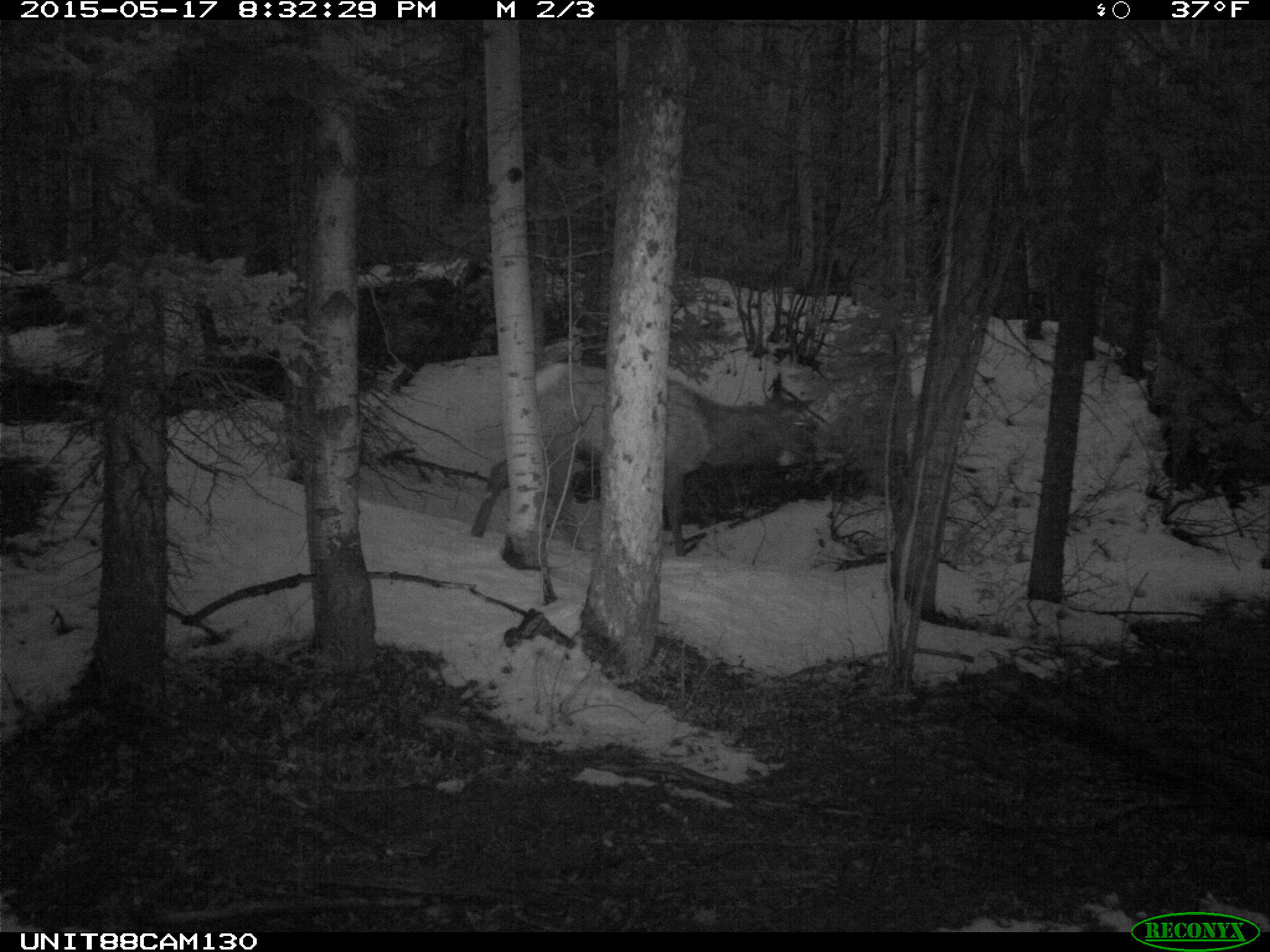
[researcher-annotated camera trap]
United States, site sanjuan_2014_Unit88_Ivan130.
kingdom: Animalia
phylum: Chordata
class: Mammalia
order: Artiodactyla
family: Cervidae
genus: Cervus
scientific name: Cervus elaphus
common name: red deer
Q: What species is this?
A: Cervus elaphus (red deer).